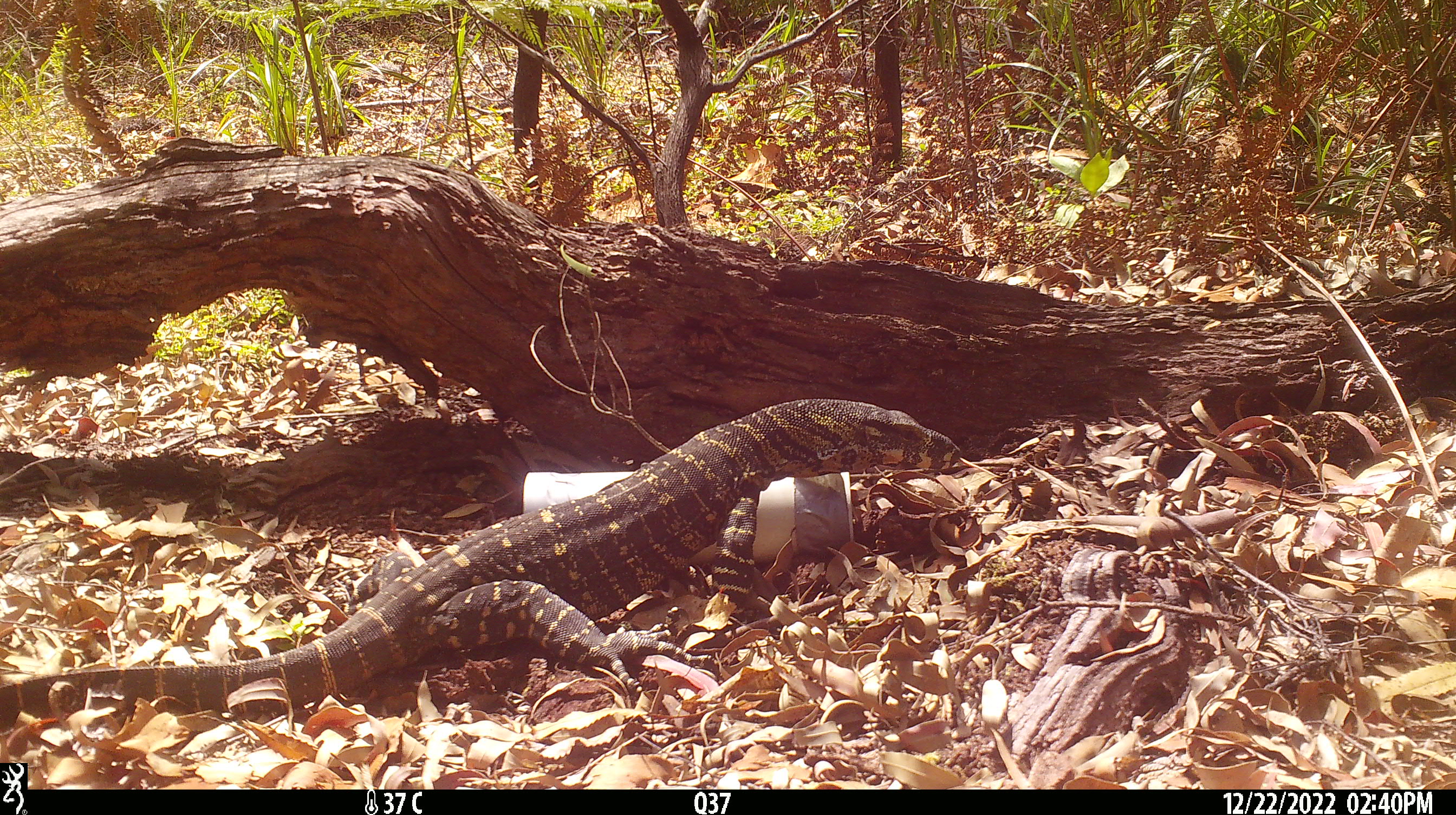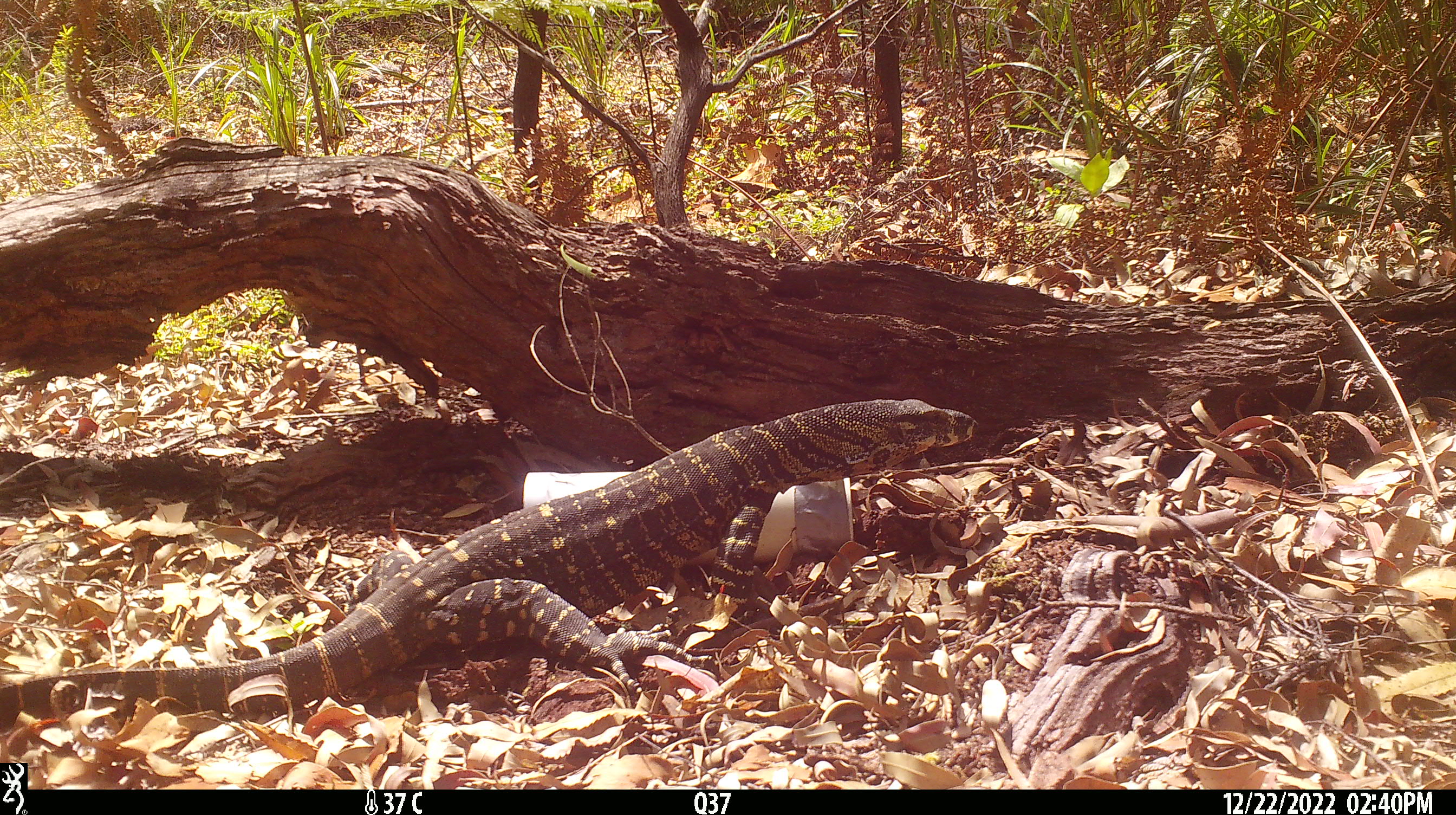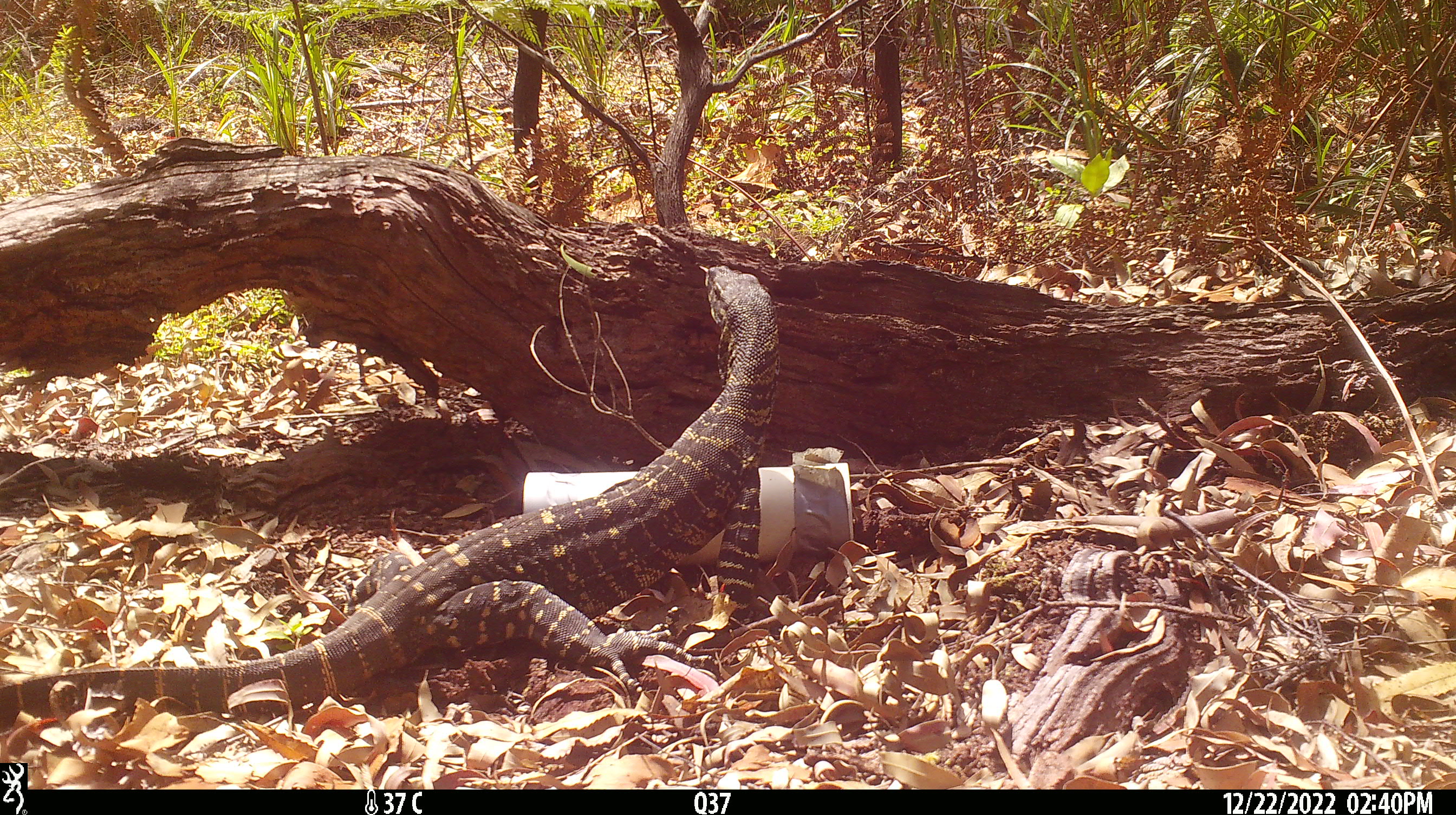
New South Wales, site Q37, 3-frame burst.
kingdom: Animalia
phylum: Chordata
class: Reptilia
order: Squamata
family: Varanidae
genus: Varanus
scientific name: Varanus varius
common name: lace monitor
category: goanna